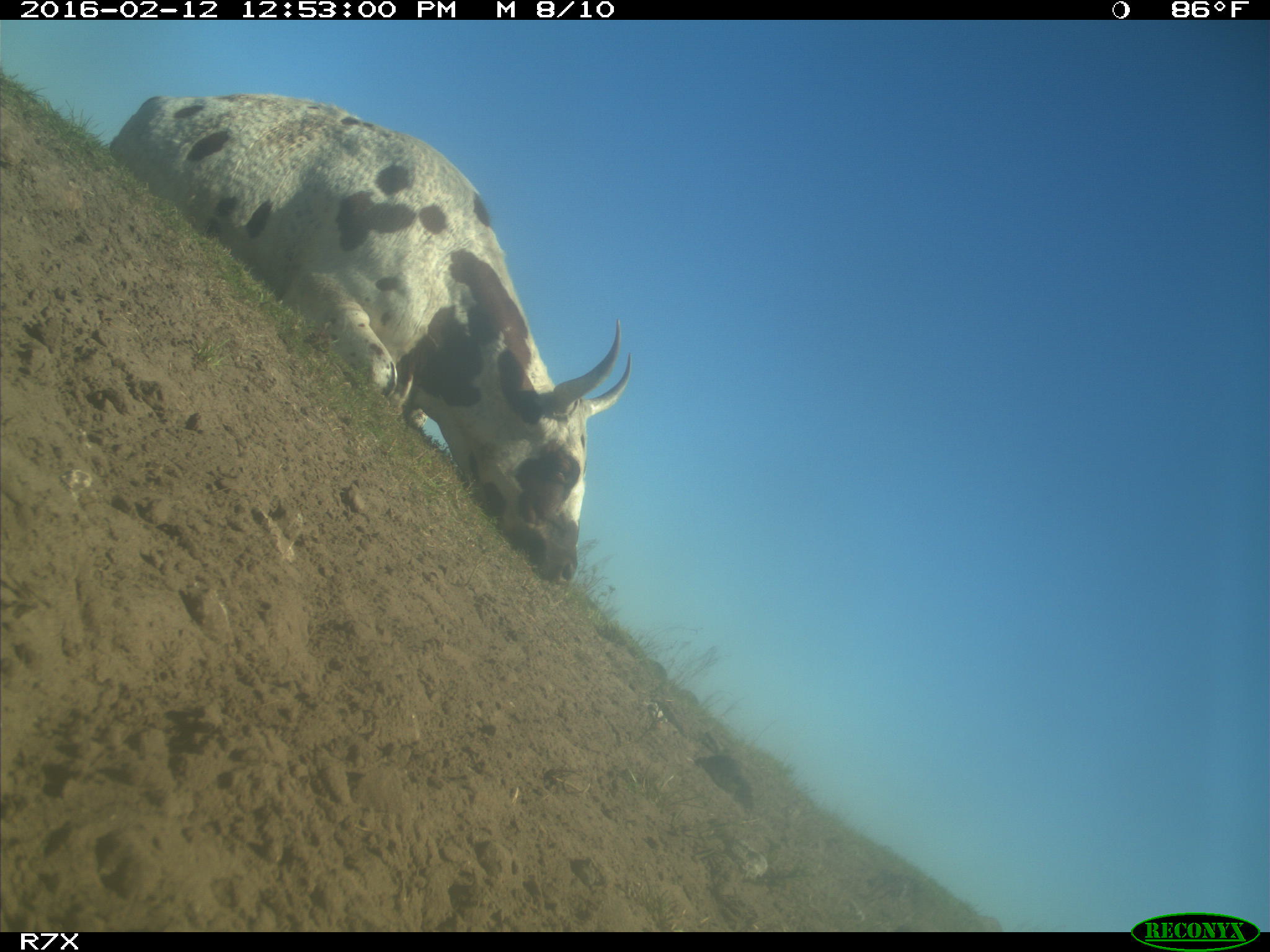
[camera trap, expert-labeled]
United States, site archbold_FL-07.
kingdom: Animalia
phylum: Chordata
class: Mammalia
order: Artiodactyla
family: Bovidae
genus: Bos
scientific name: Bos taurus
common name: domestic cow